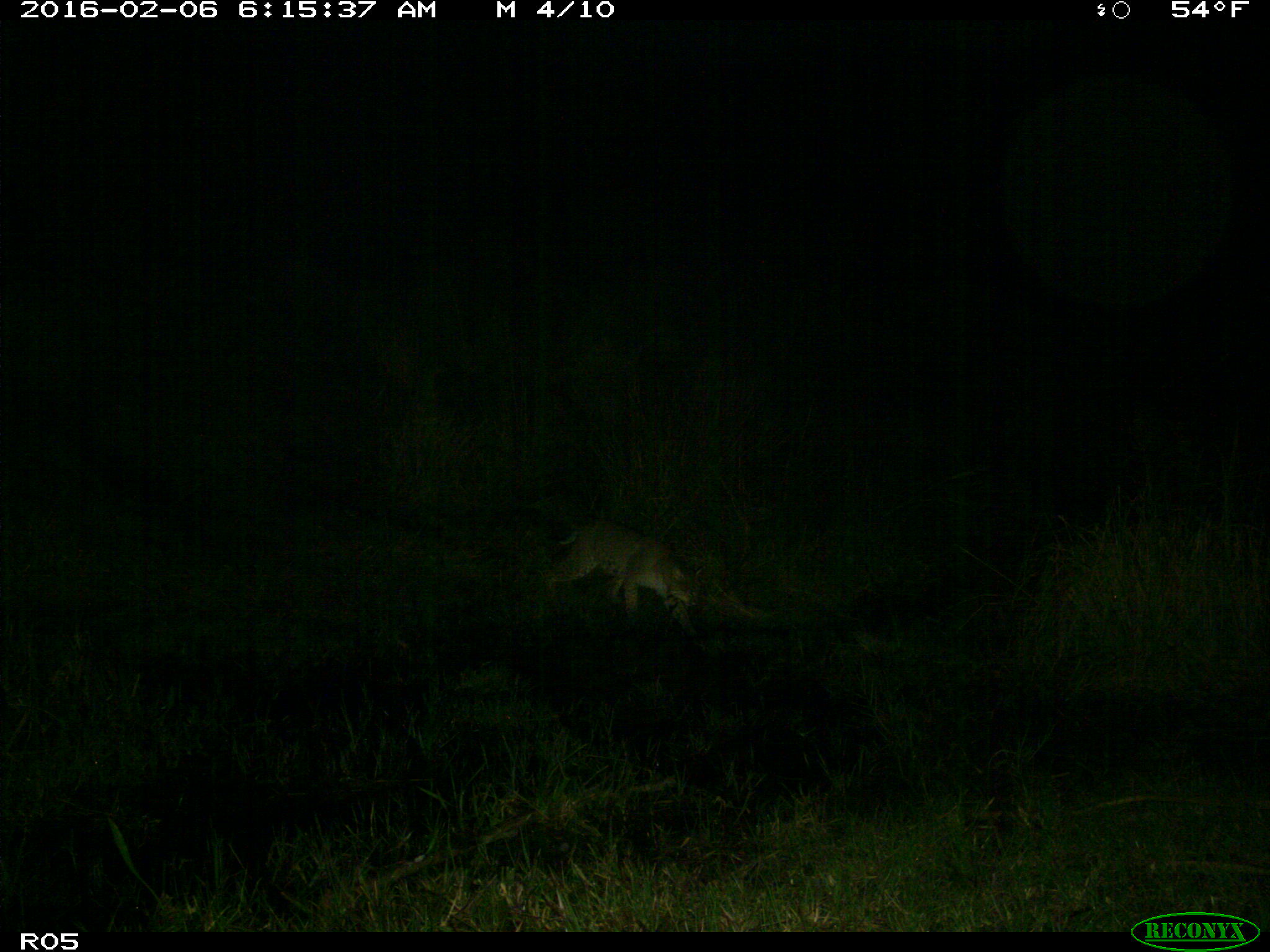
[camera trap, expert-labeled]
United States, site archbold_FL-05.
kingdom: Animalia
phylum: Chordata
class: Mammalia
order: Carnivora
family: Felidae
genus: Lynx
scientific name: Lynx rufus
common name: bobcat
Lynx rufus (bobcat).